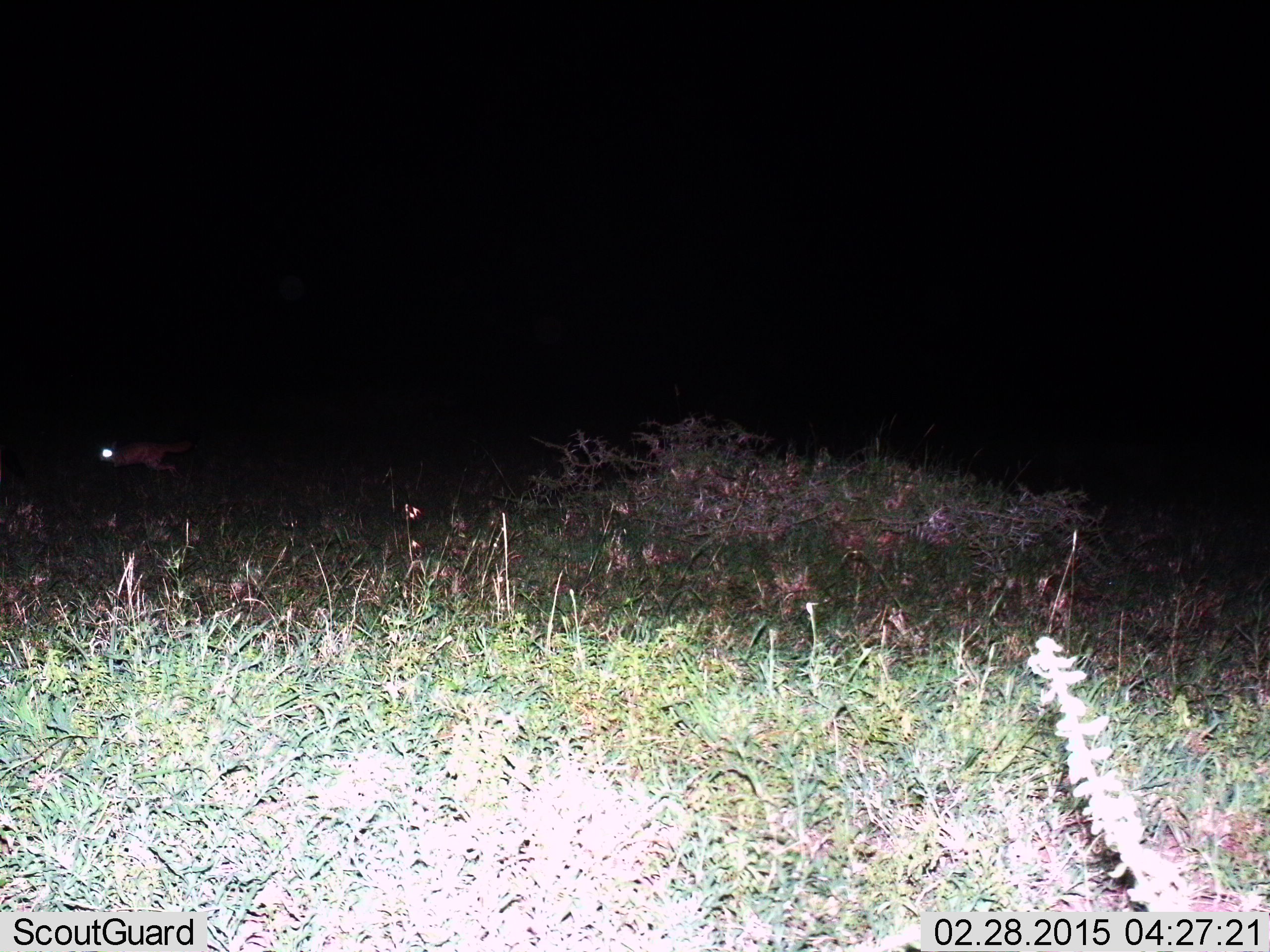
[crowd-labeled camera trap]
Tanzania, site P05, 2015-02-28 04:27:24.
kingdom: Animalia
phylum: Chordata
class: Mammalia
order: Rodentia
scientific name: Rodentia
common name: rodents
Rodents (Rodentia), count 1. Behavior (volunteer vote fractions): standing 33%, resting 0%, moving 100%, interacting 0%. Young present (vote fraction): 0%. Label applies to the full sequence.